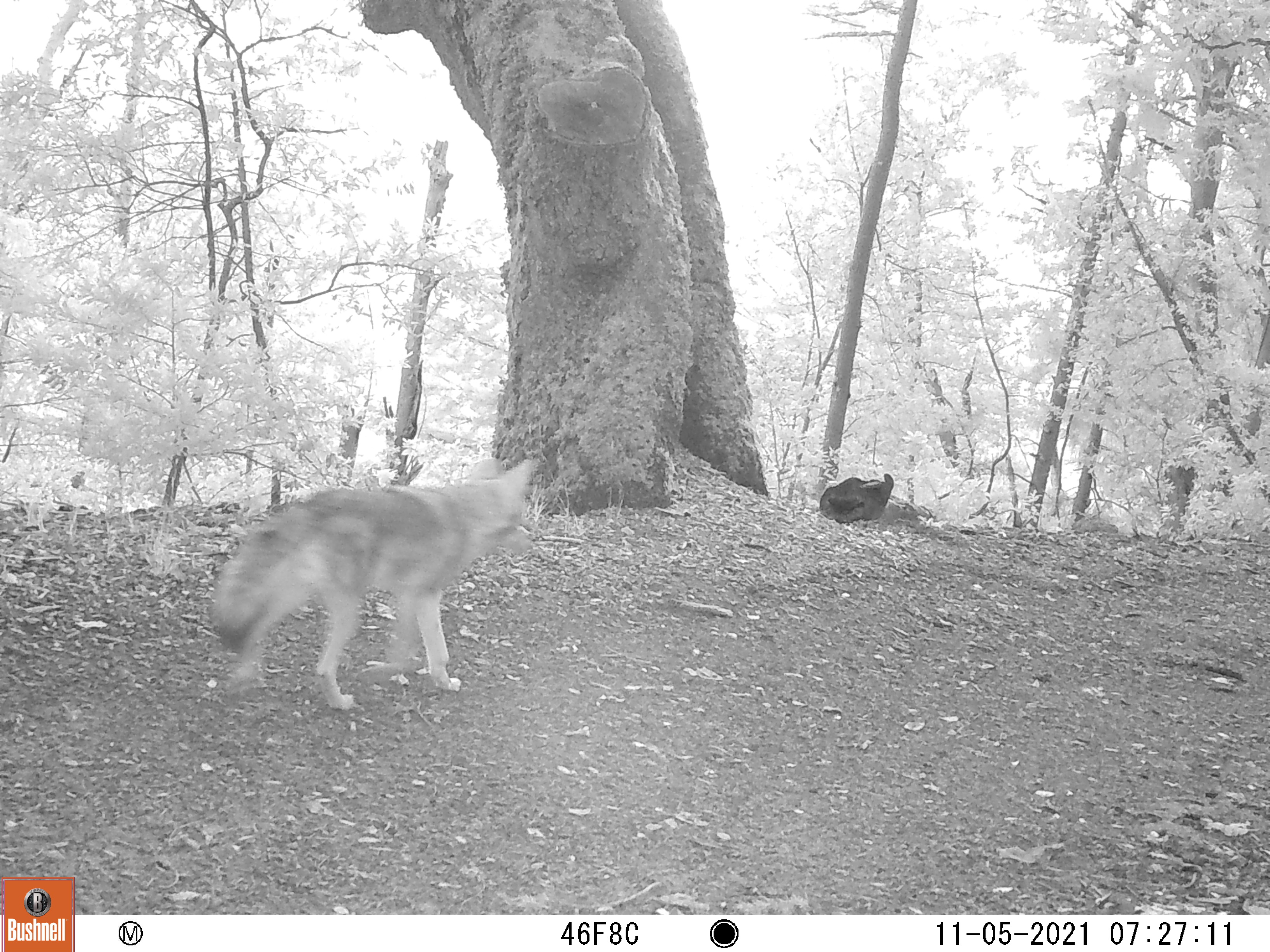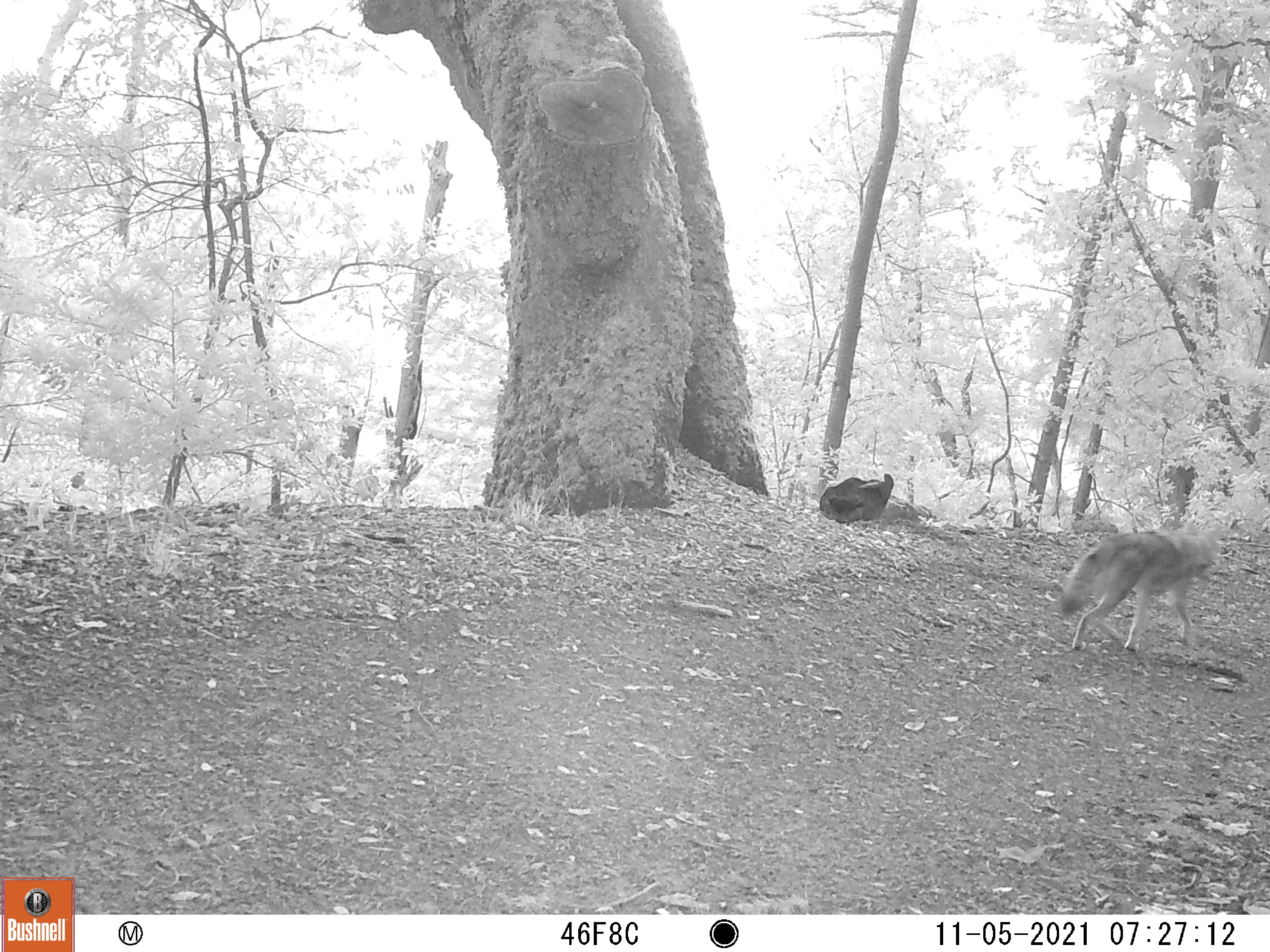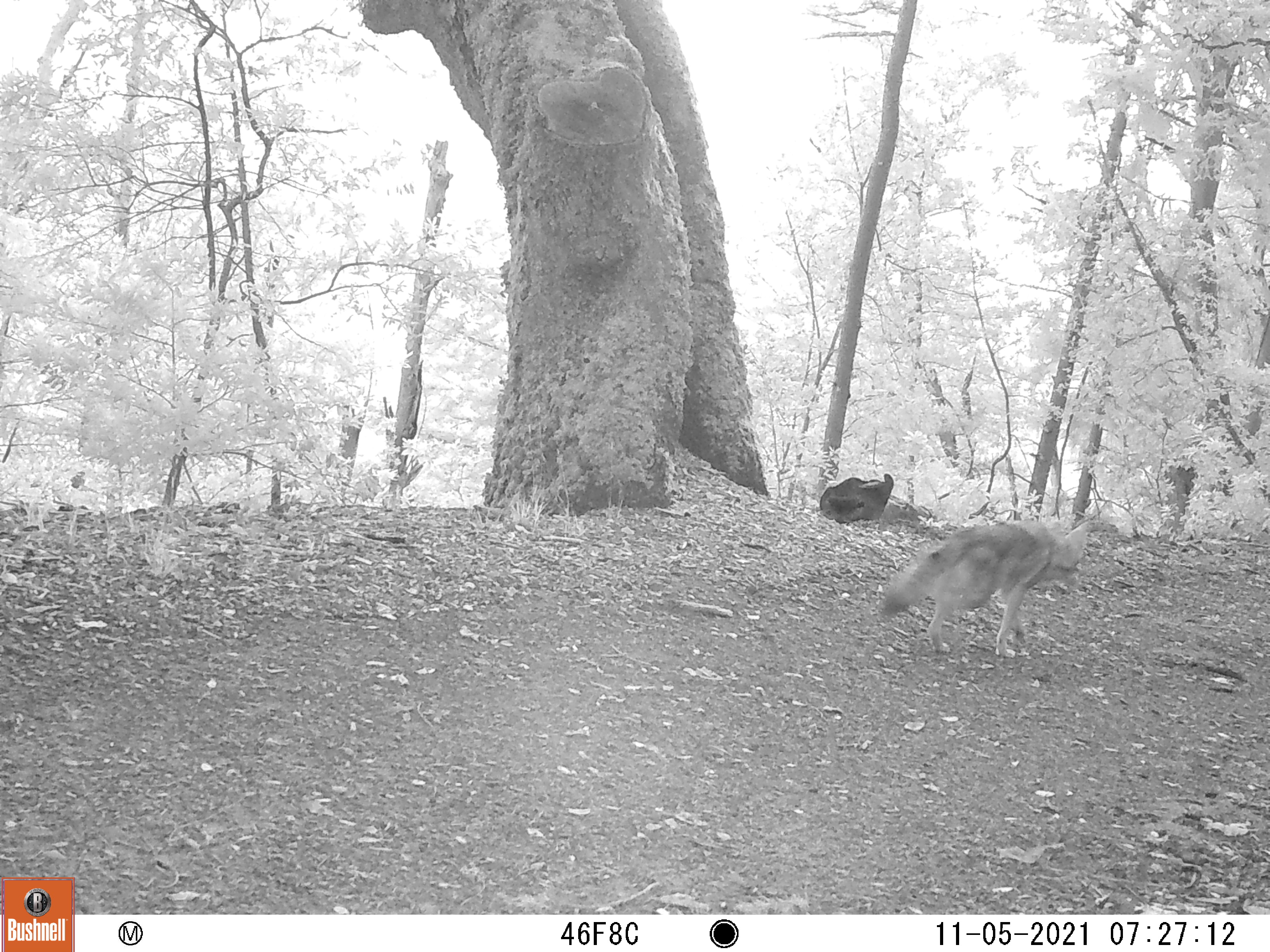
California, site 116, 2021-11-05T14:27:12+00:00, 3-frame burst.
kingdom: Animalia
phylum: Chordata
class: Mammalia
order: Carnivora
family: Canidae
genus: Canis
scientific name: Canis latrans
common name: coyote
Coyote (Canis latrans).